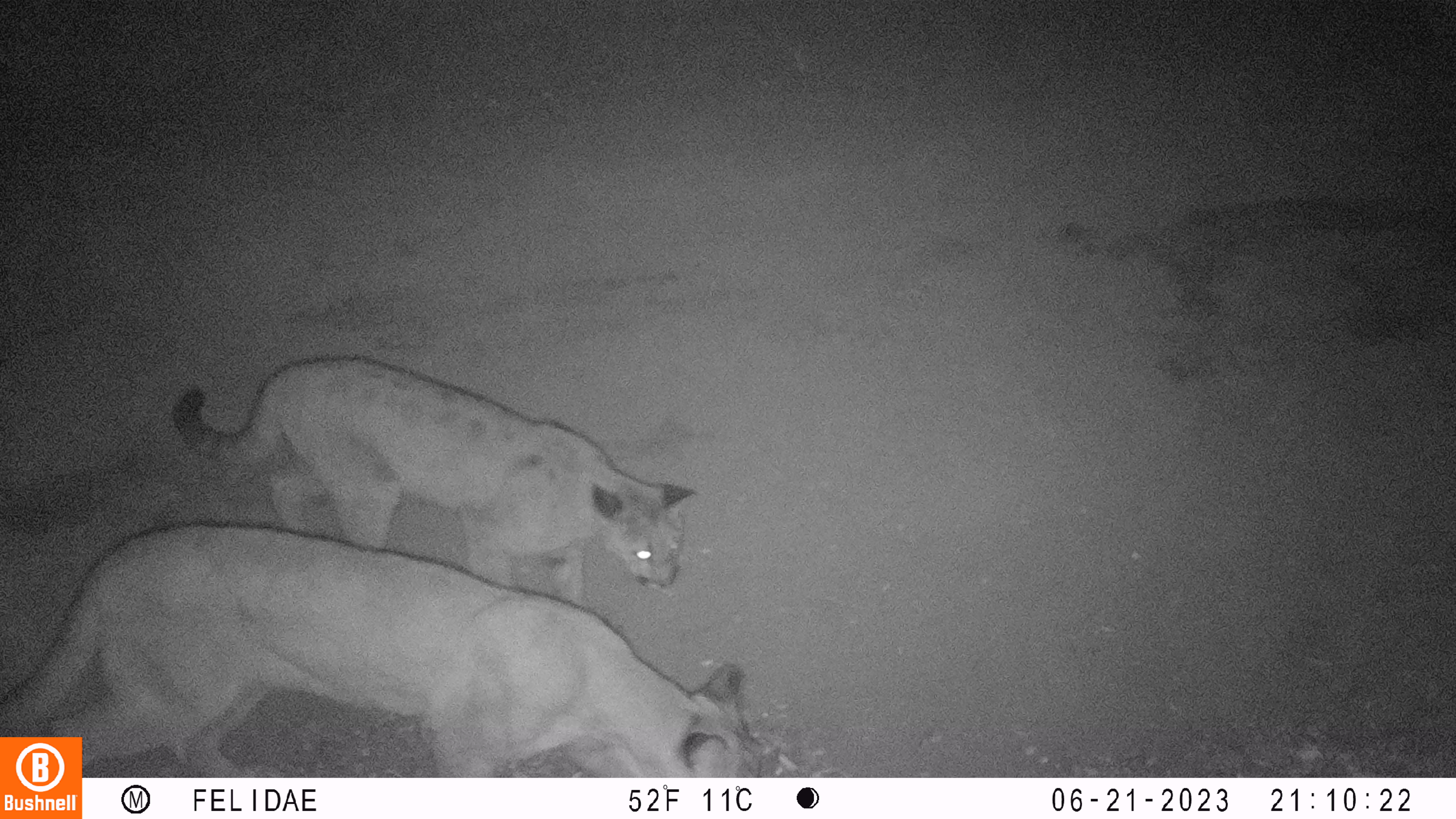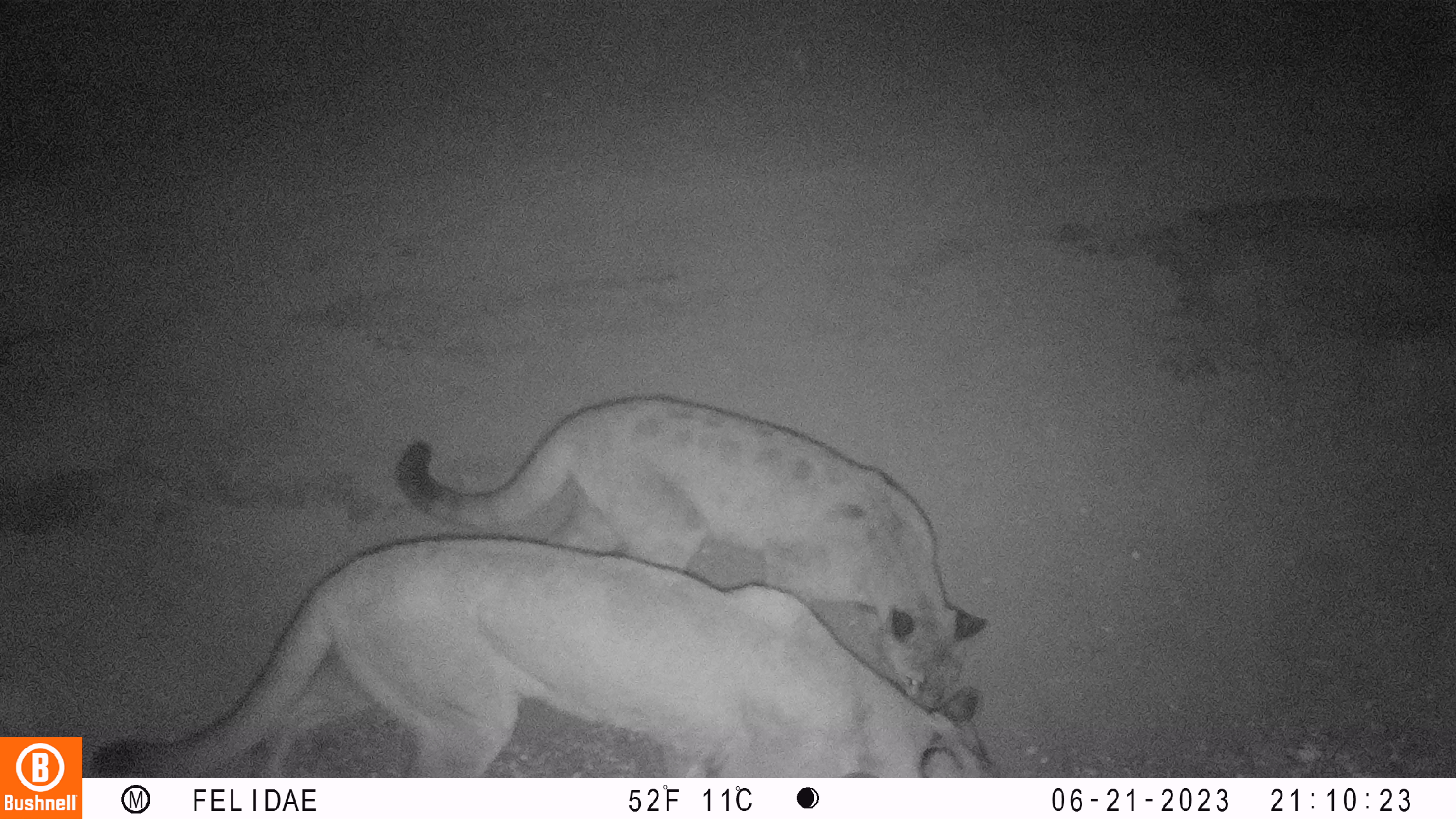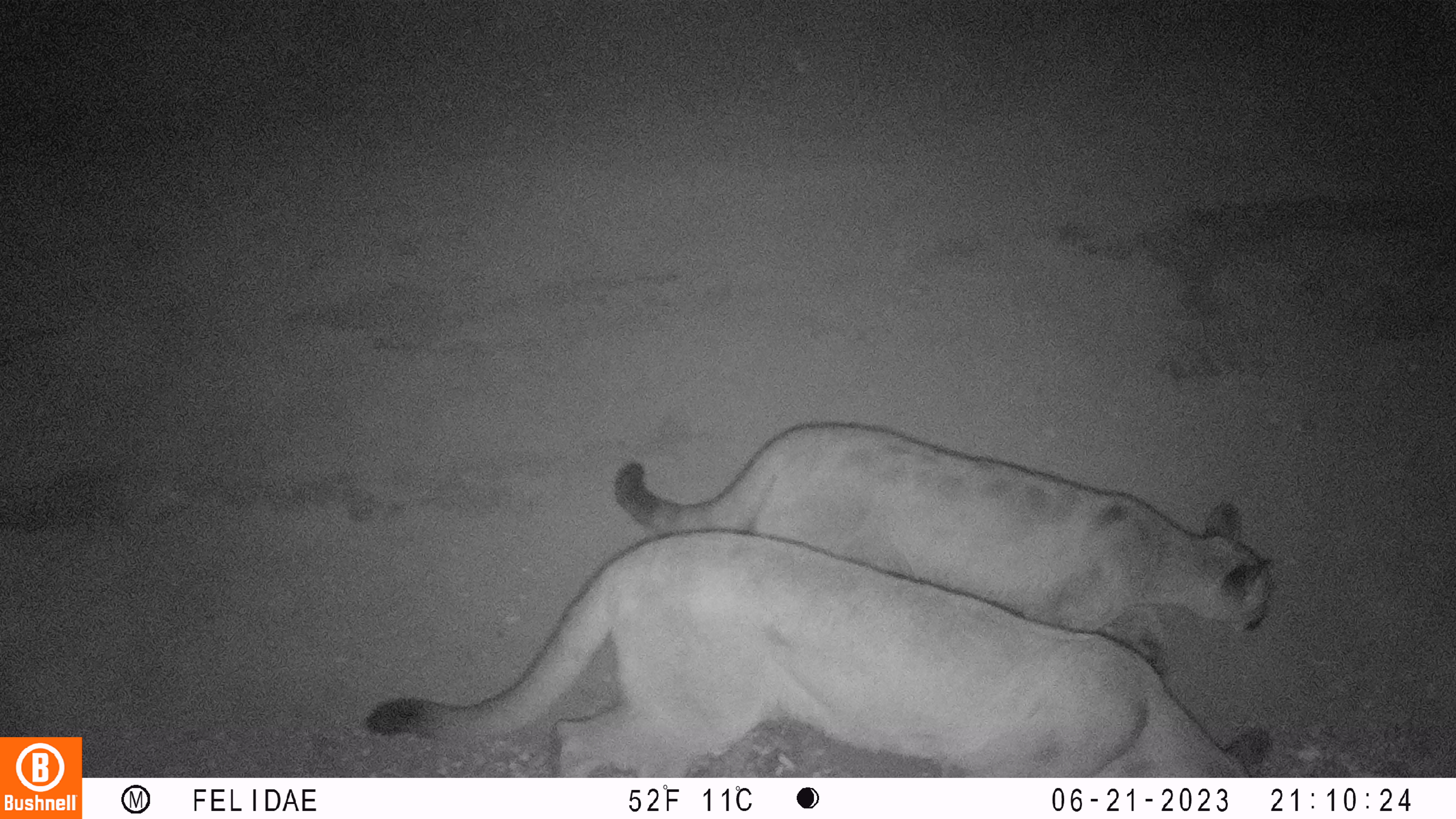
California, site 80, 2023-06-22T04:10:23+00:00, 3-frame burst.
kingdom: Animalia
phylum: Chordata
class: Mammalia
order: Carnivora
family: Felidae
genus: Puma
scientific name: Puma concolor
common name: puma